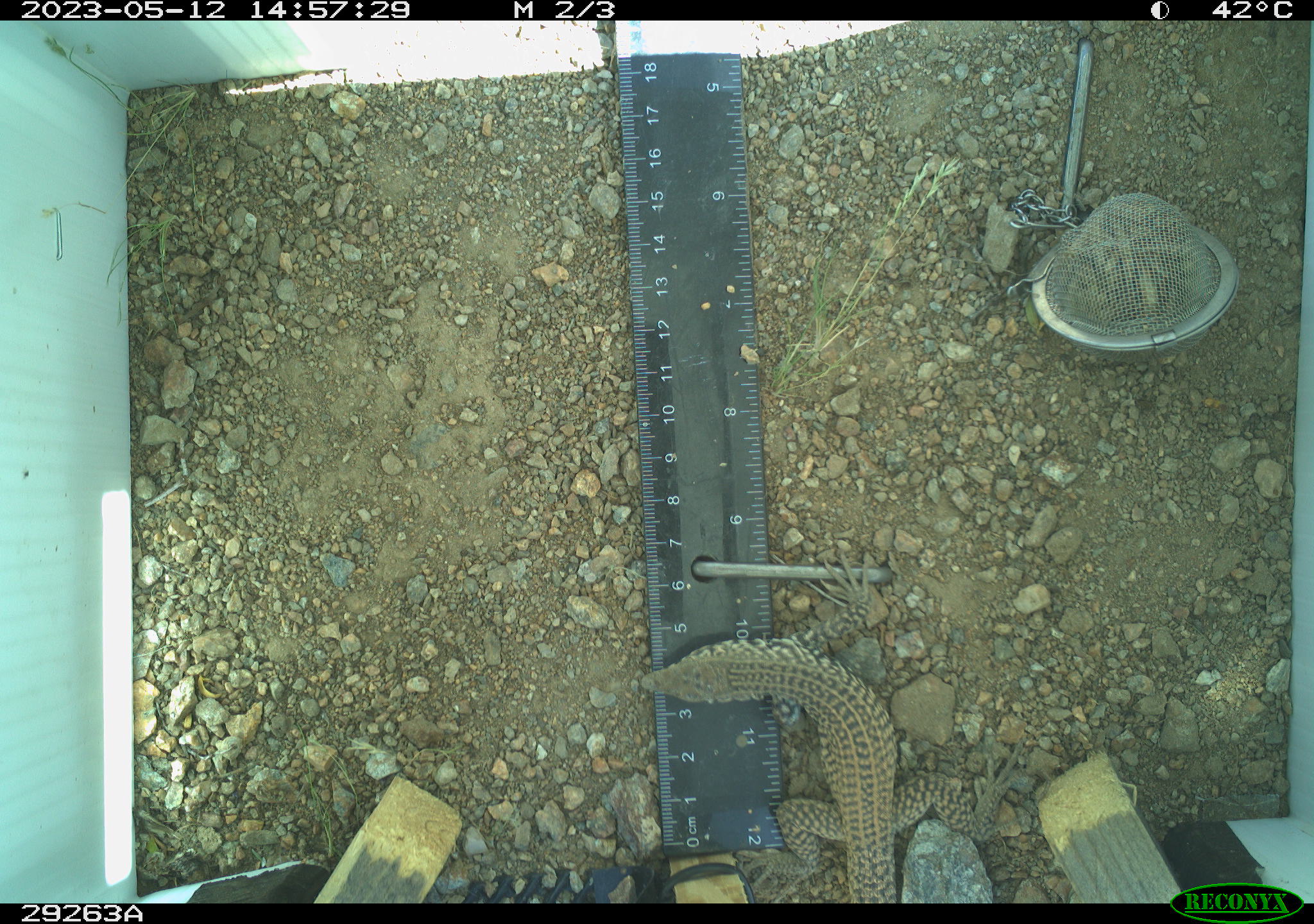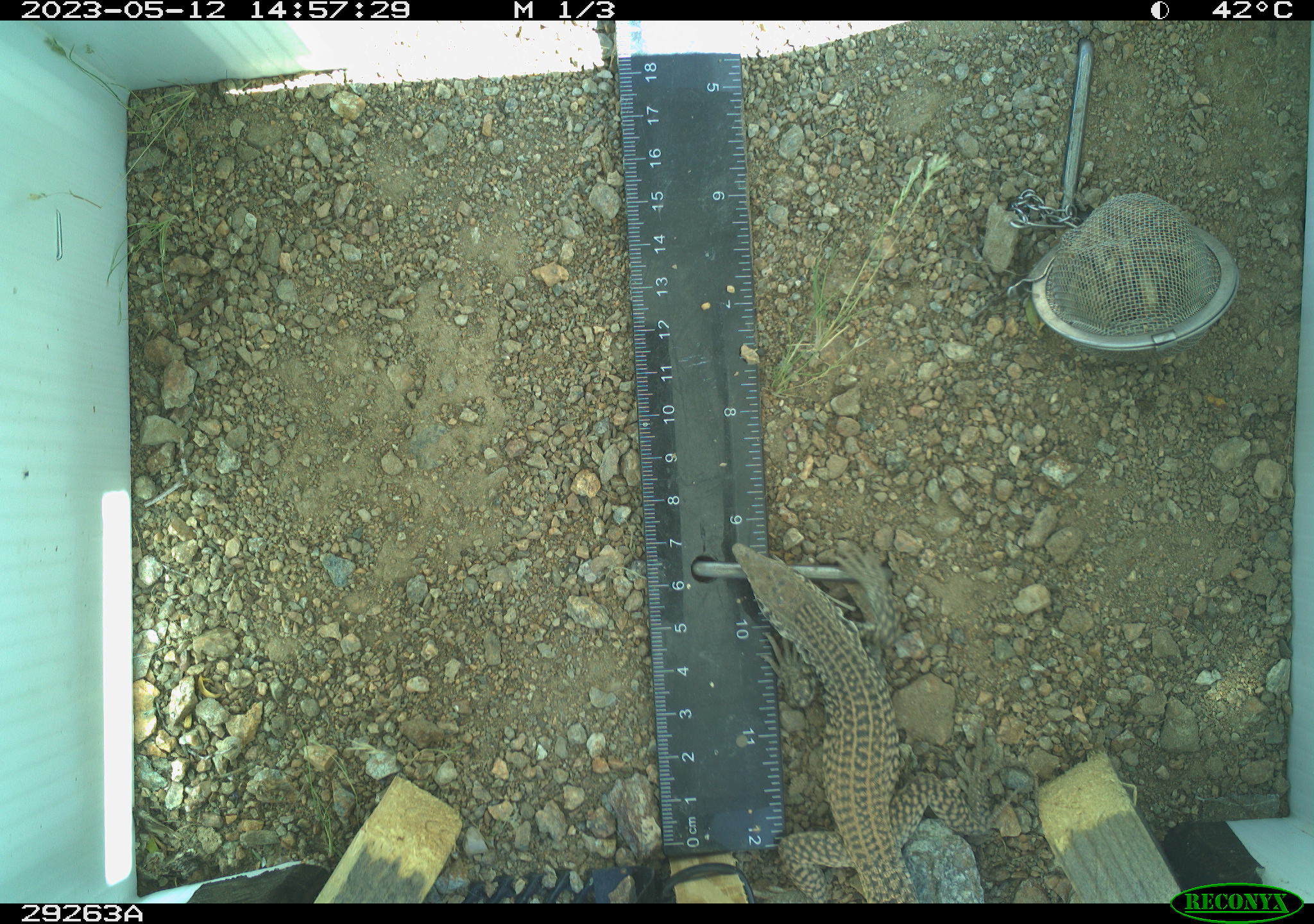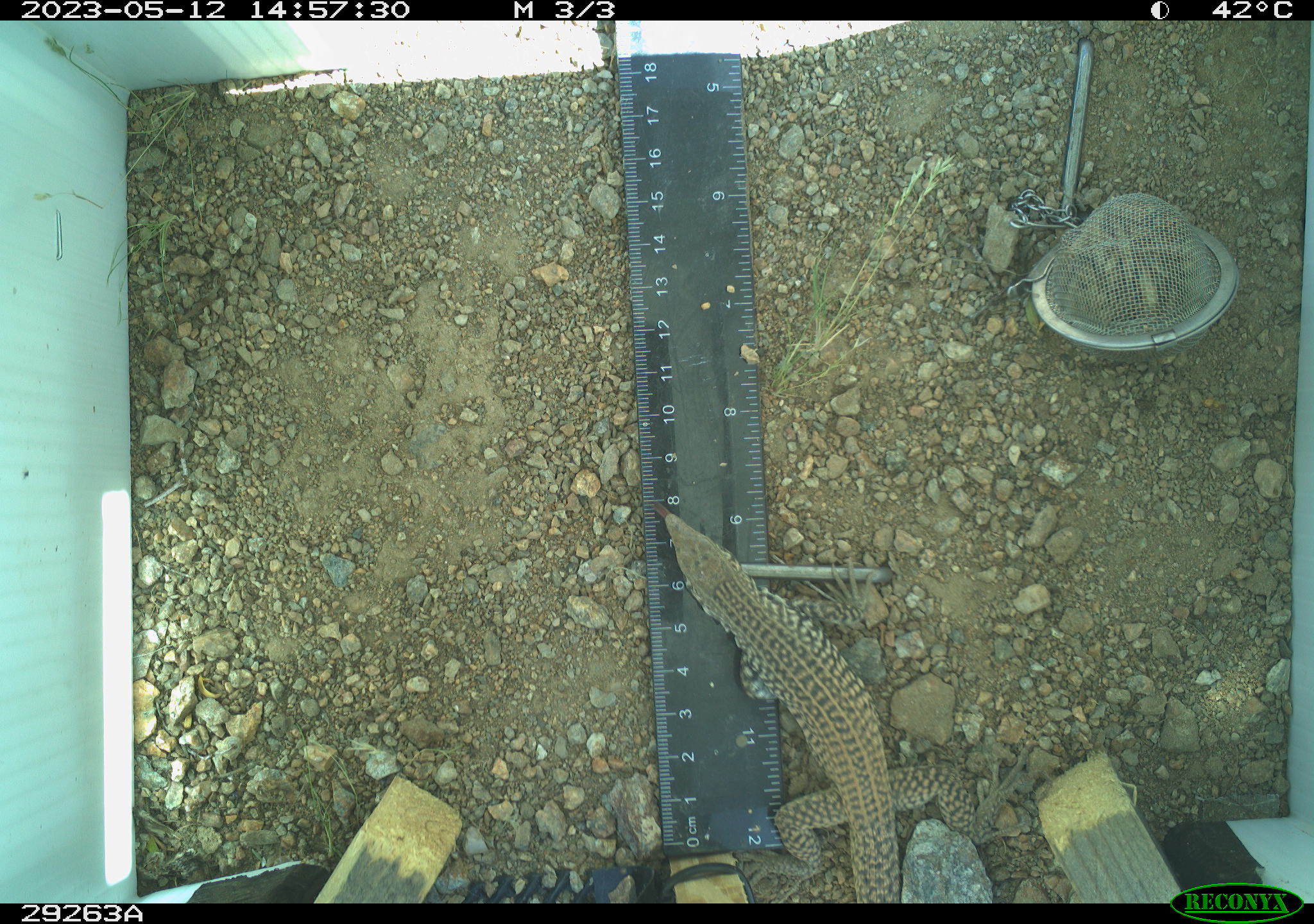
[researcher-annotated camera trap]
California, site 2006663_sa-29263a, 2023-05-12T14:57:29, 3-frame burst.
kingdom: Animalia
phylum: Chordata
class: Reptilia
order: Squamata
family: Teiidae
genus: Aspidoscelis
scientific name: Aspidoscelis tigris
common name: western whiptail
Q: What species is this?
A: Western whiptail (Aspidoscelis tigris).